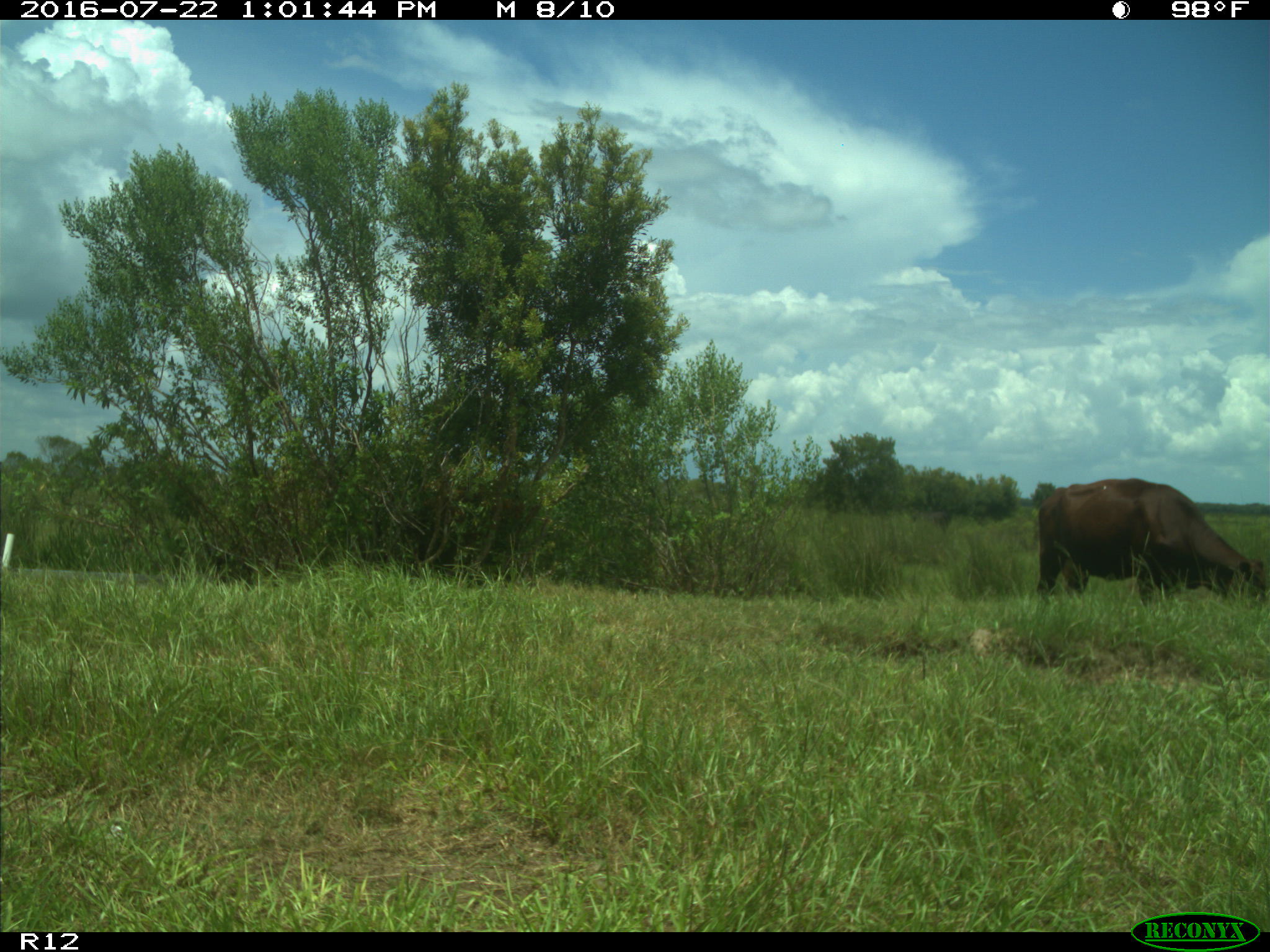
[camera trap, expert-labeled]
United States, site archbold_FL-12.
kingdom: Animalia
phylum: Chordata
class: Mammalia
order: Artiodactyla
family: Bovidae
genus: Bos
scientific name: Bos taurus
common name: domestic cow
Bos taurus (domestic cow).